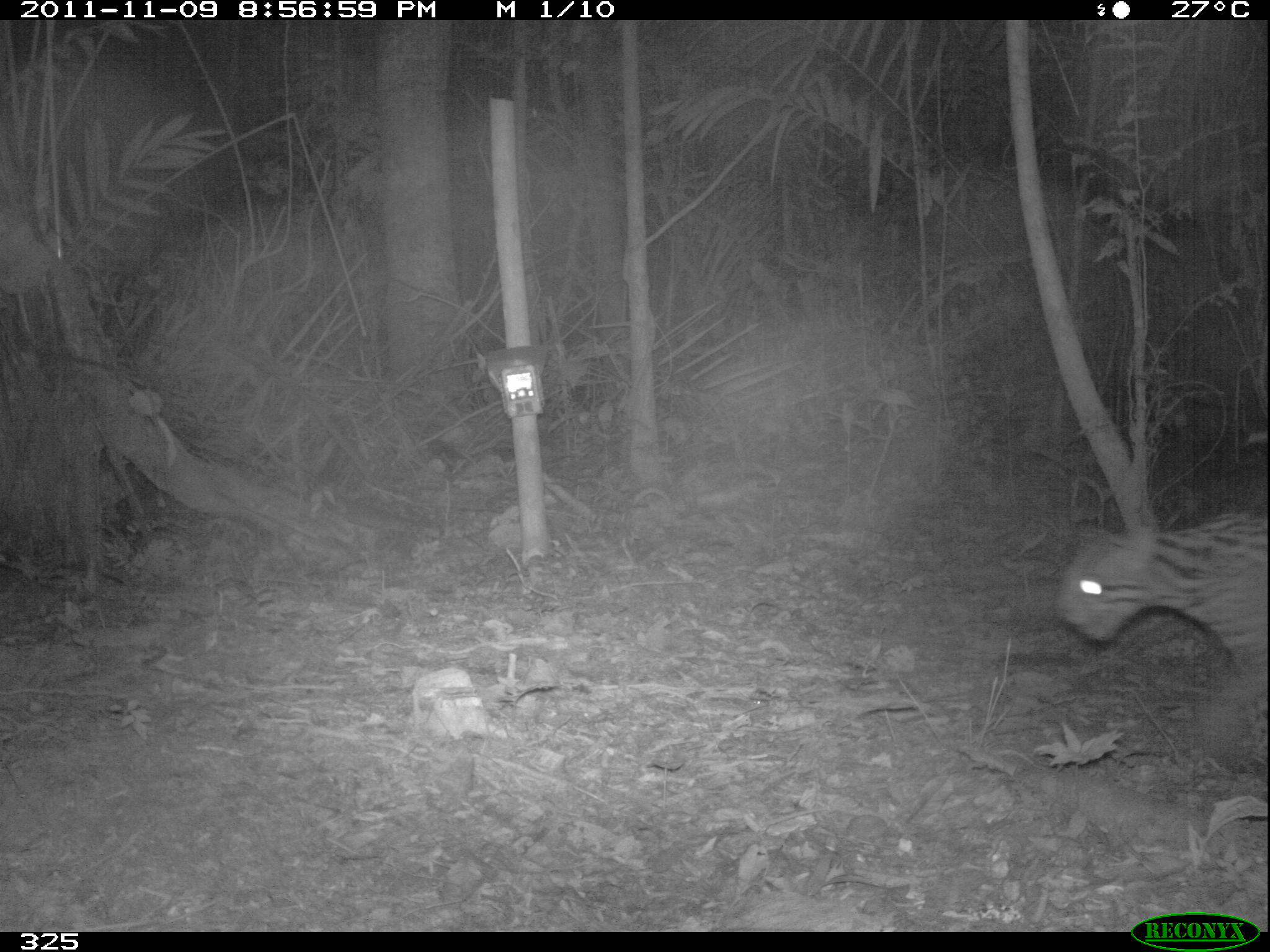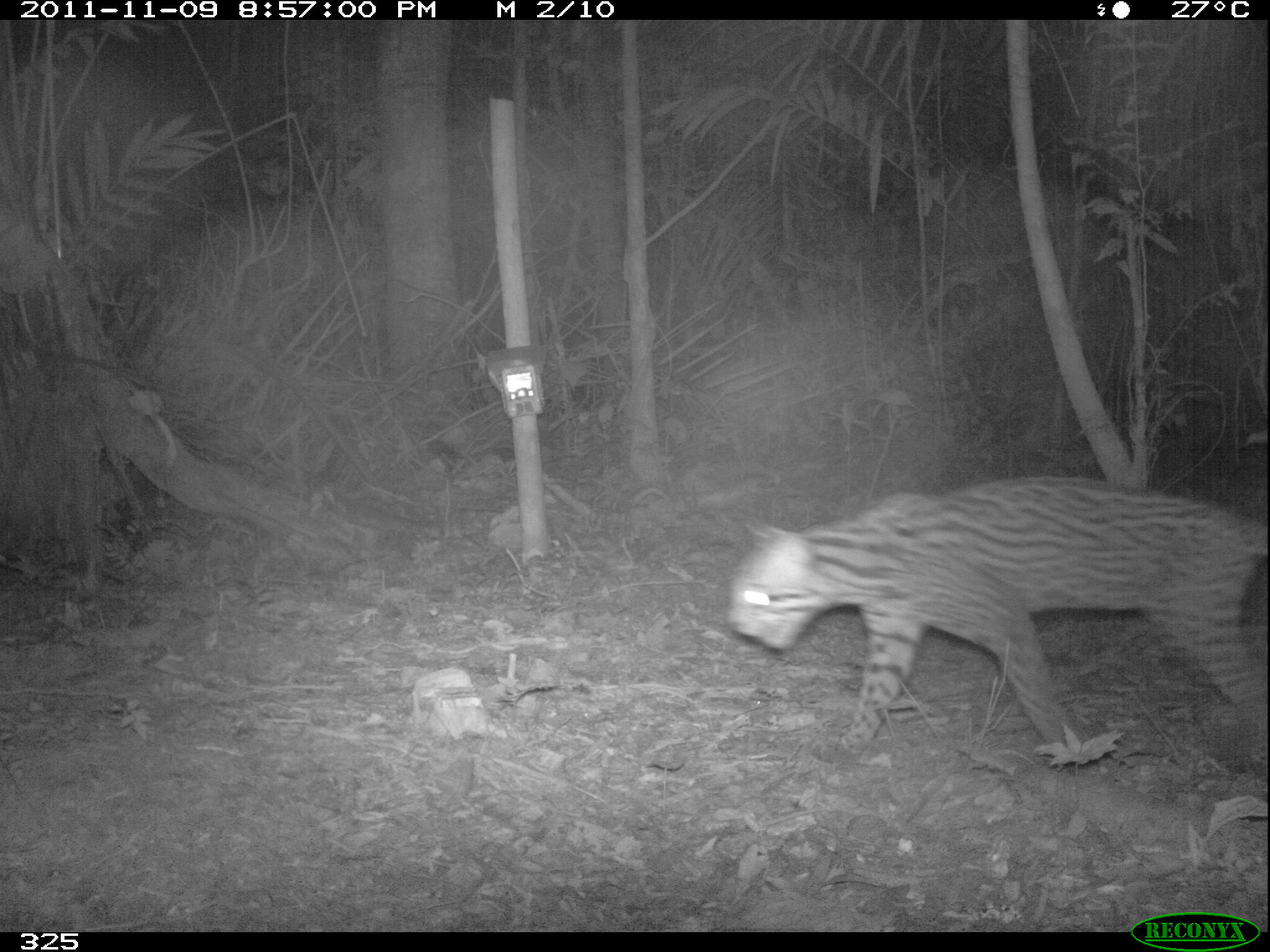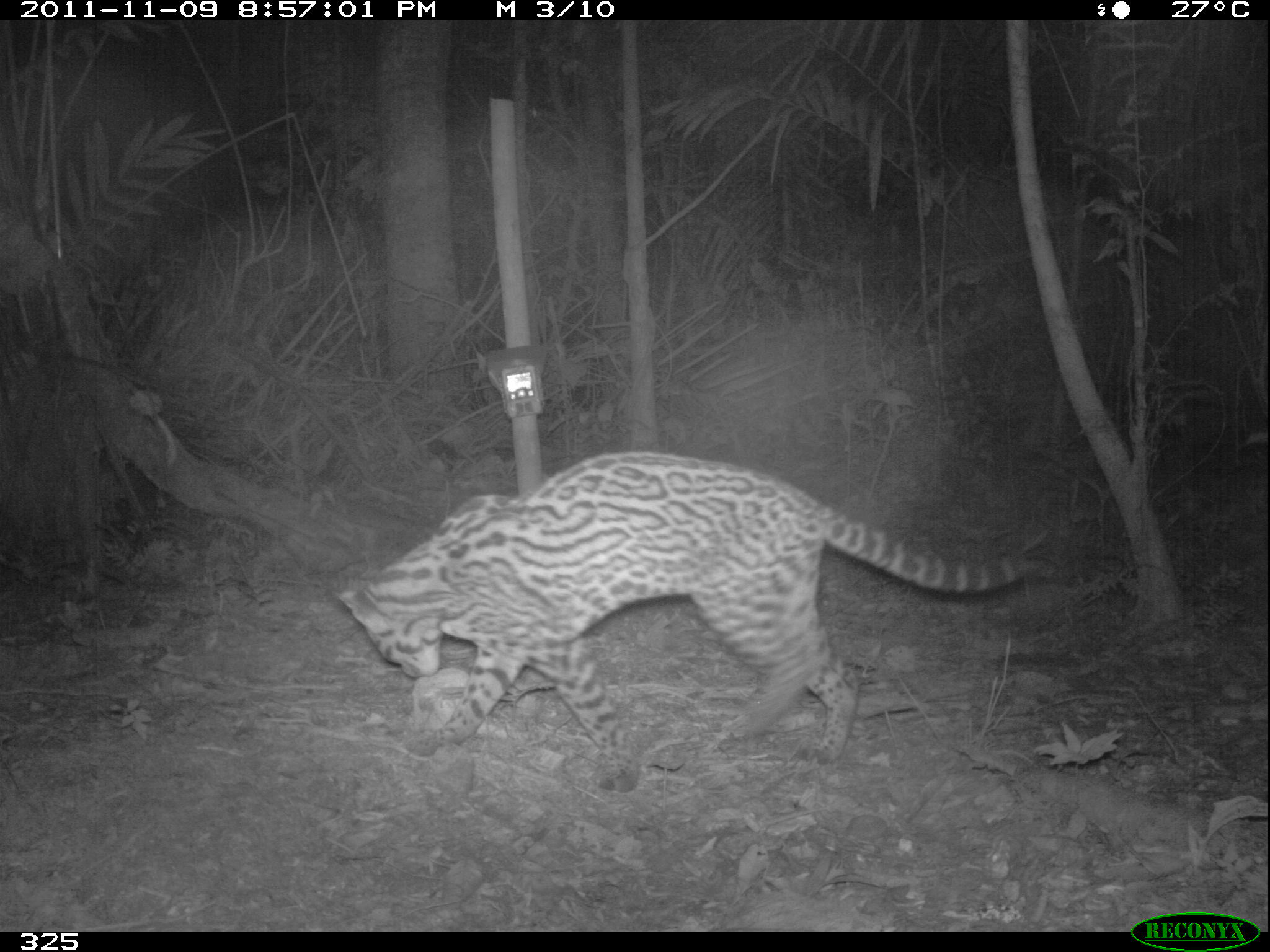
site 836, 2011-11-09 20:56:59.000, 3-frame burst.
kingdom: Animalia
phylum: Chordata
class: Mammalia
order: Carnivora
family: Felidae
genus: Leopardus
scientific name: Leopardus pardalis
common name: ocelot